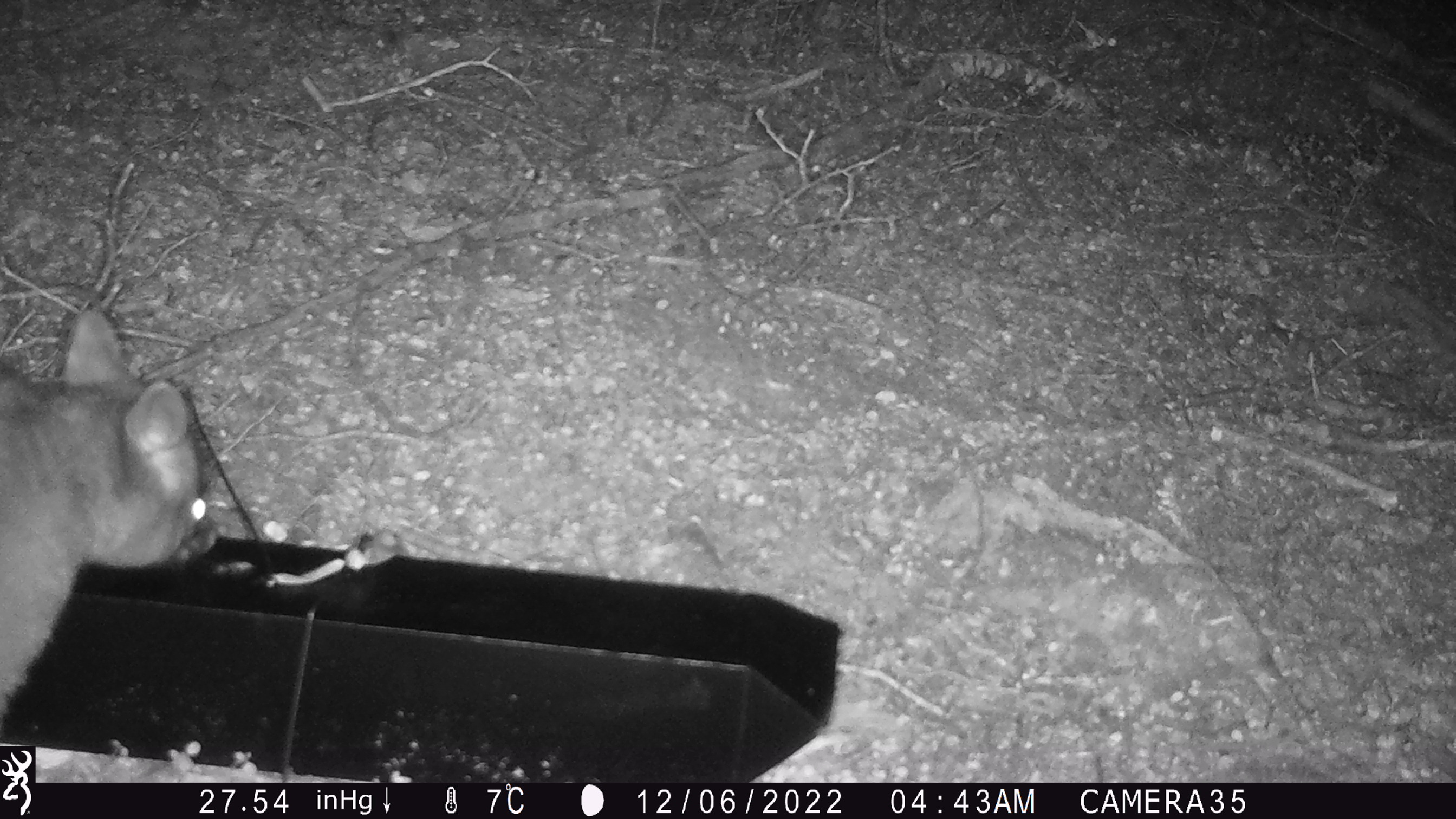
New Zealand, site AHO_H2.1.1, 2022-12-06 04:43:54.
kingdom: Animalia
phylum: Chordata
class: Mammalia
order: Diprotodontia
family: Phalangeridae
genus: Trichosurus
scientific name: Trichosurus vulpecula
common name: common brushtail possum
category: possum